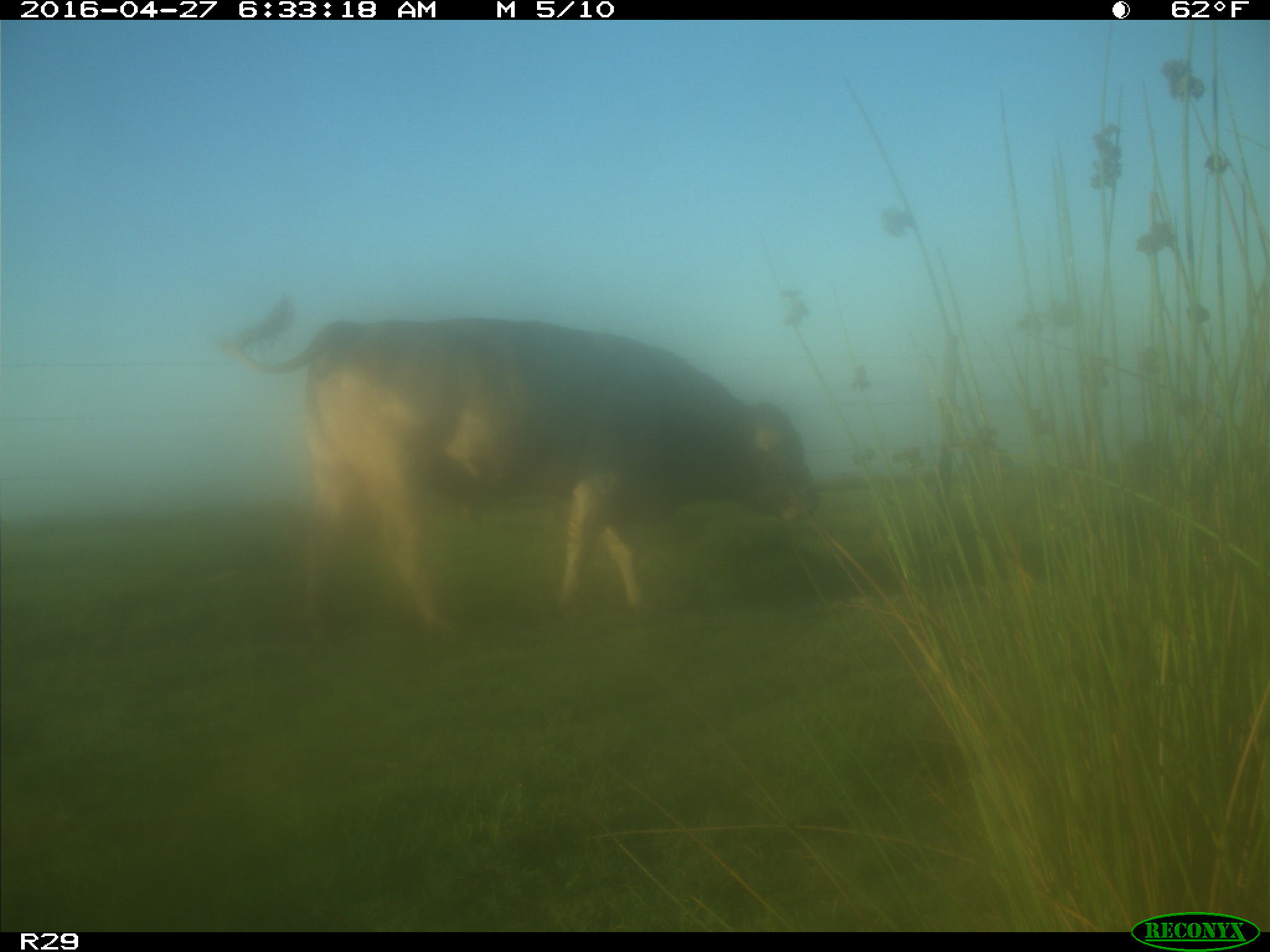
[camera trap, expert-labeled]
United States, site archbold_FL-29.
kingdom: Animalia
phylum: Chordata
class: Mammalia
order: Artiodactyla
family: Bovidae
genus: Bos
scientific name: Bos taurus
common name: domestic cow